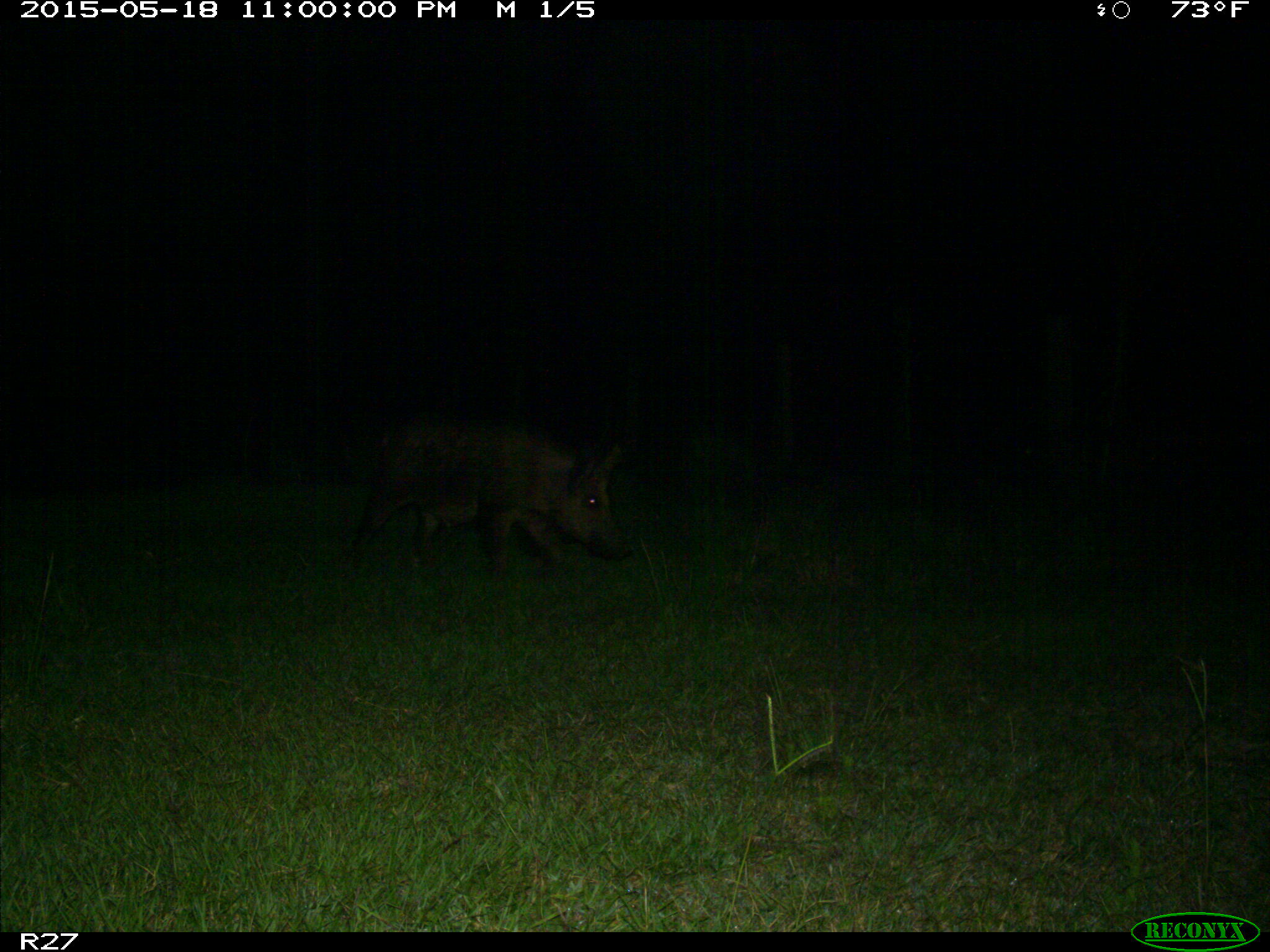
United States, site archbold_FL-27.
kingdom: Animalia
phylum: Chordata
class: Mammalia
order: Artiodactyla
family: Suidae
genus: Sus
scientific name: Sus scrofa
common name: wild boar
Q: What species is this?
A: Sus scrofa (wild boar).